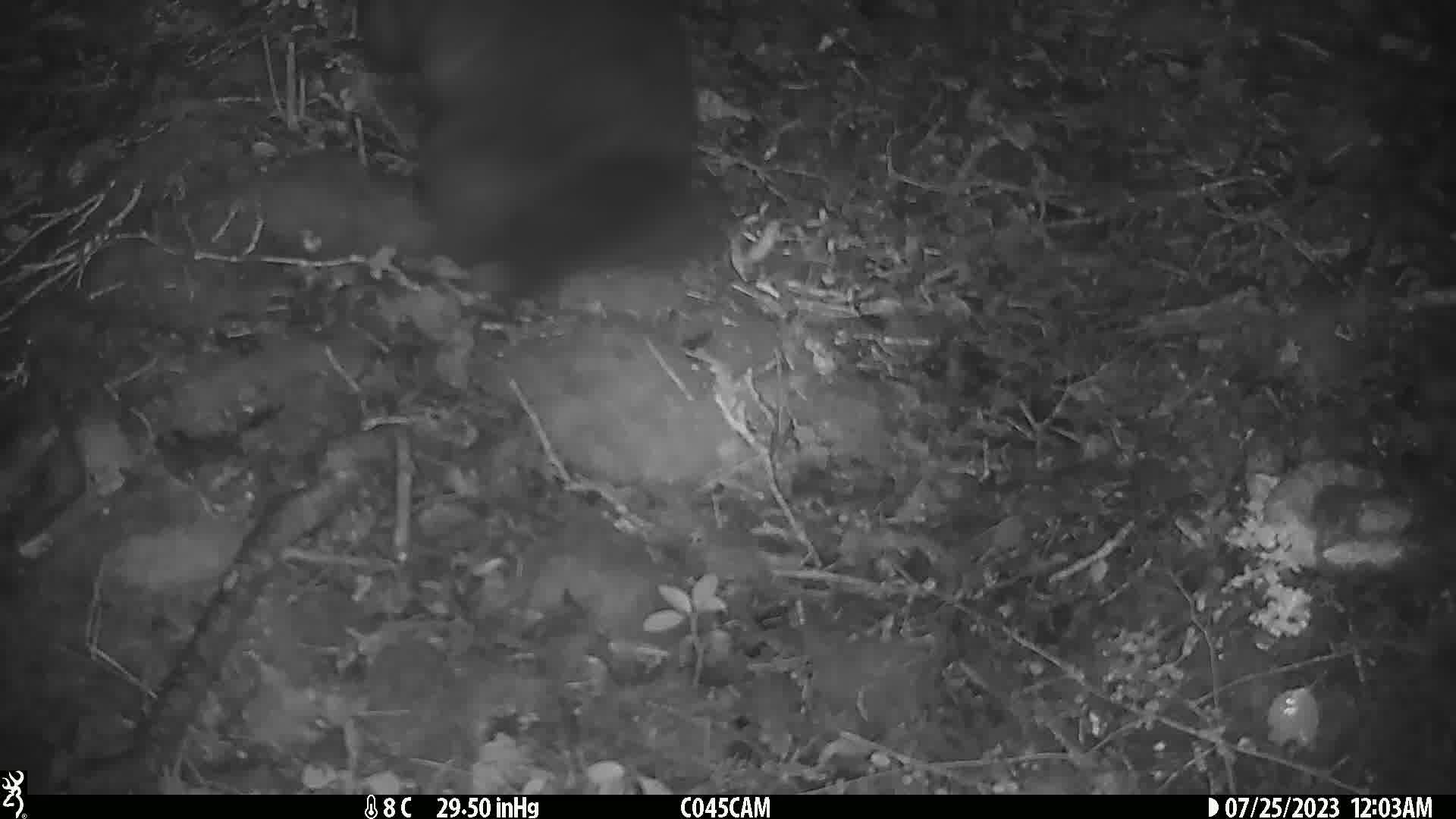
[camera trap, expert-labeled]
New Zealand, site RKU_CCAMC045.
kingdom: Animalia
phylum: Chordata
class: Mammalia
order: Diprotodontia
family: Phalangeridae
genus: Trichosurus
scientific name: Trichosurus vulpecula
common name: common brushtail possum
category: possum